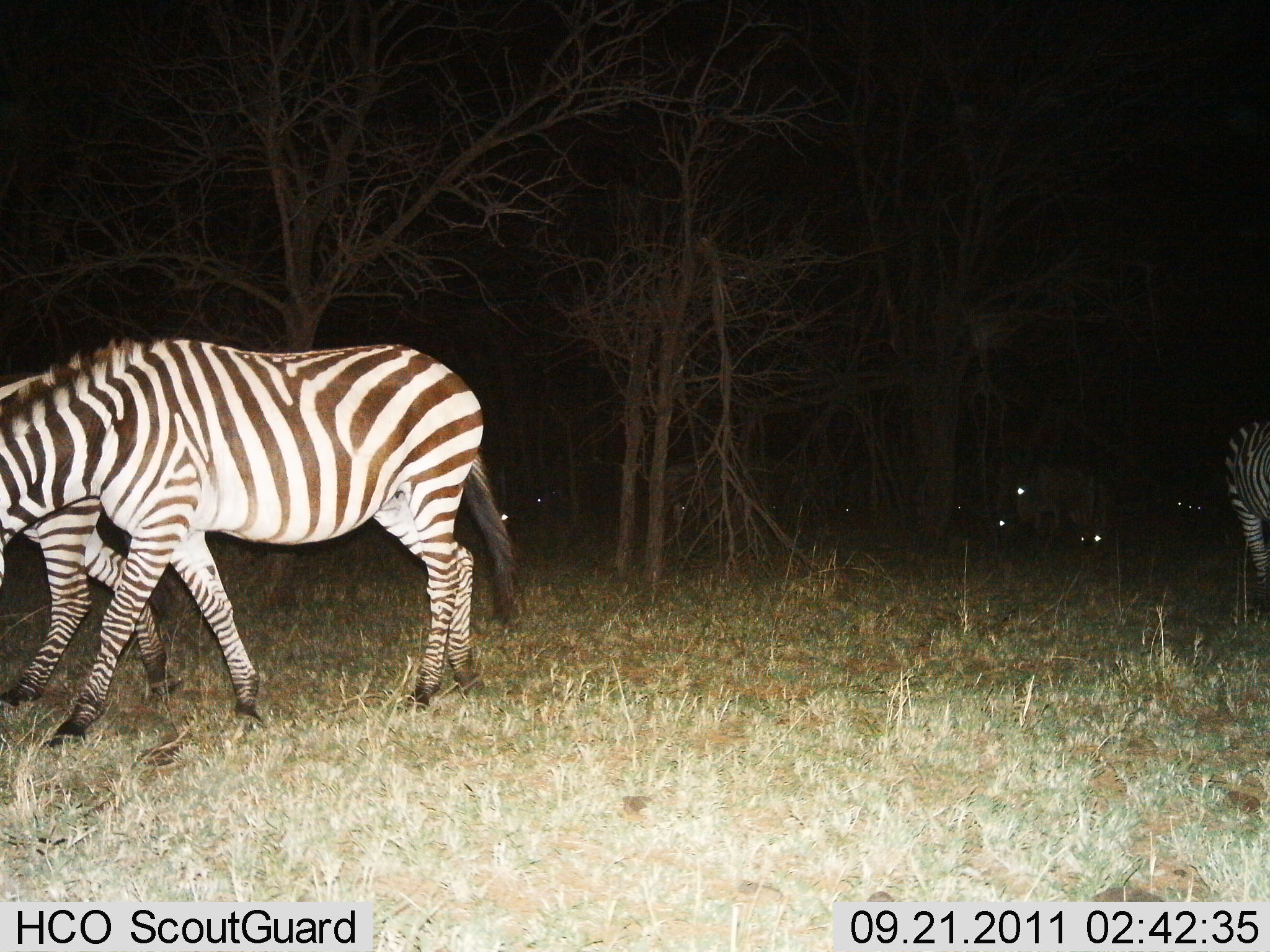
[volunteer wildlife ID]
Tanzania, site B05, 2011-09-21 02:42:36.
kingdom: Animalia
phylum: Chordata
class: Mammalia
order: Perissodactyla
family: Equidae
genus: Equus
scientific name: Equus quagga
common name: plains zebra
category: zebra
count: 3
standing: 65%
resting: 6%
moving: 35%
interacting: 0%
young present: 0%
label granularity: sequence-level